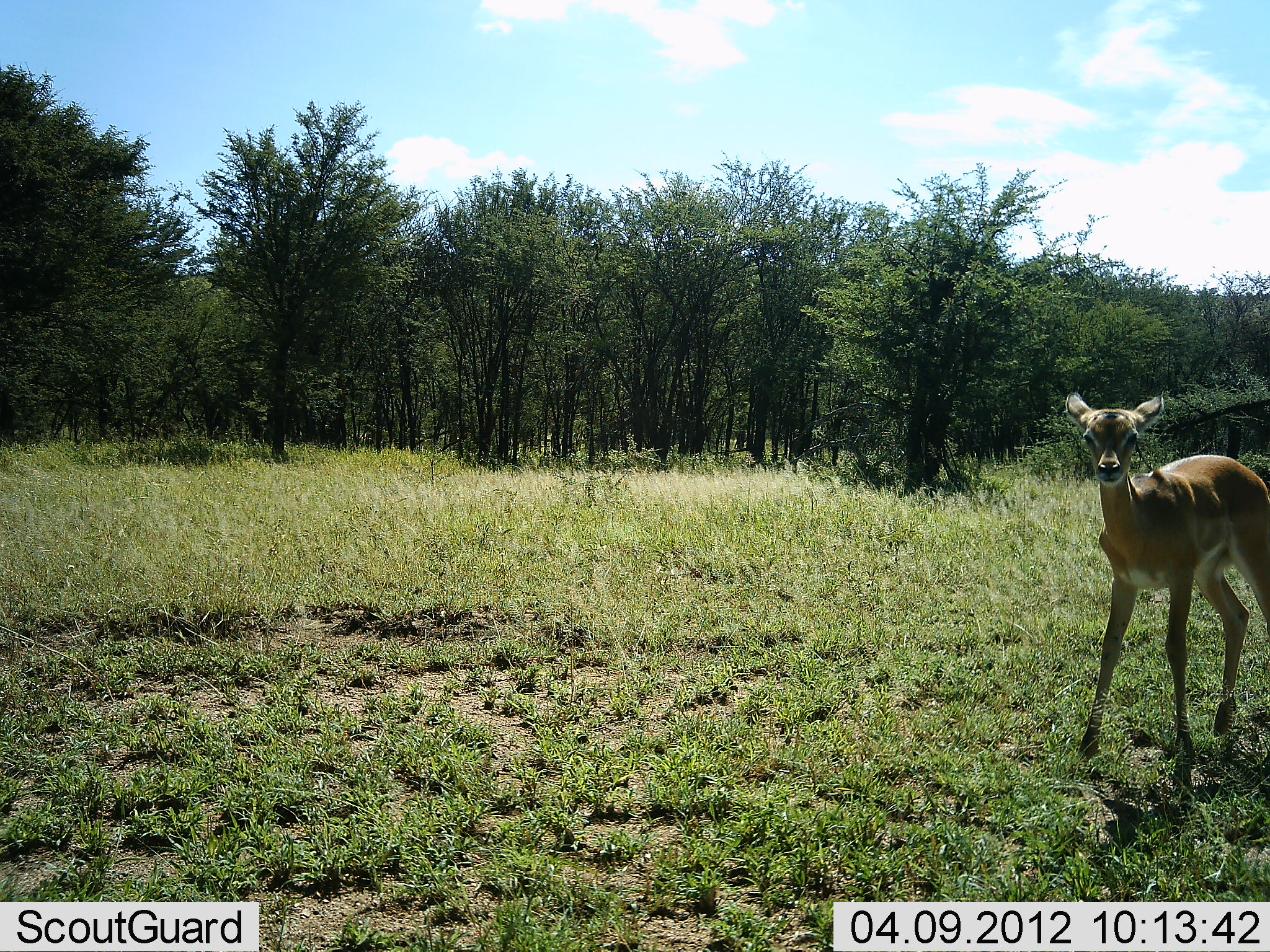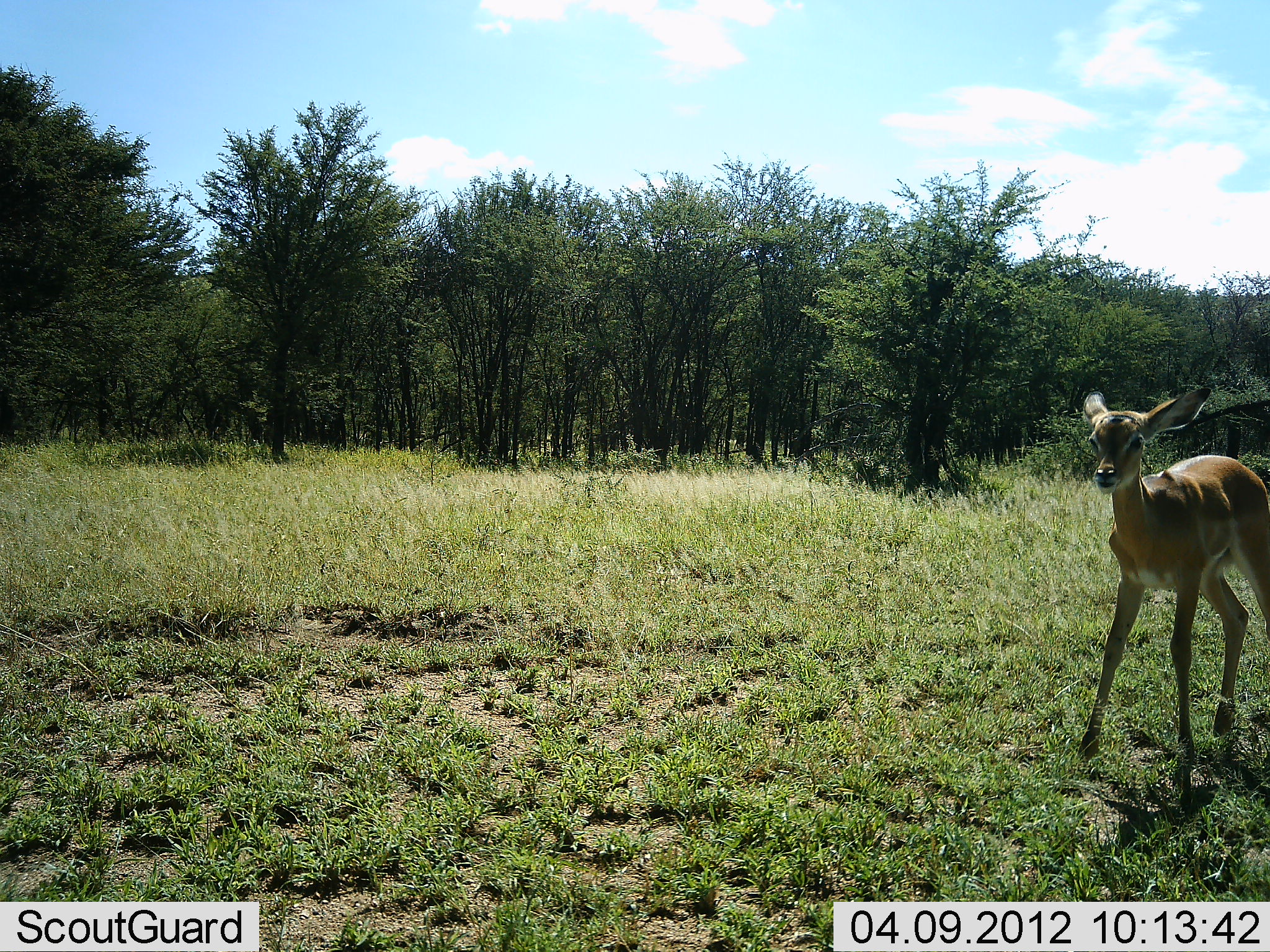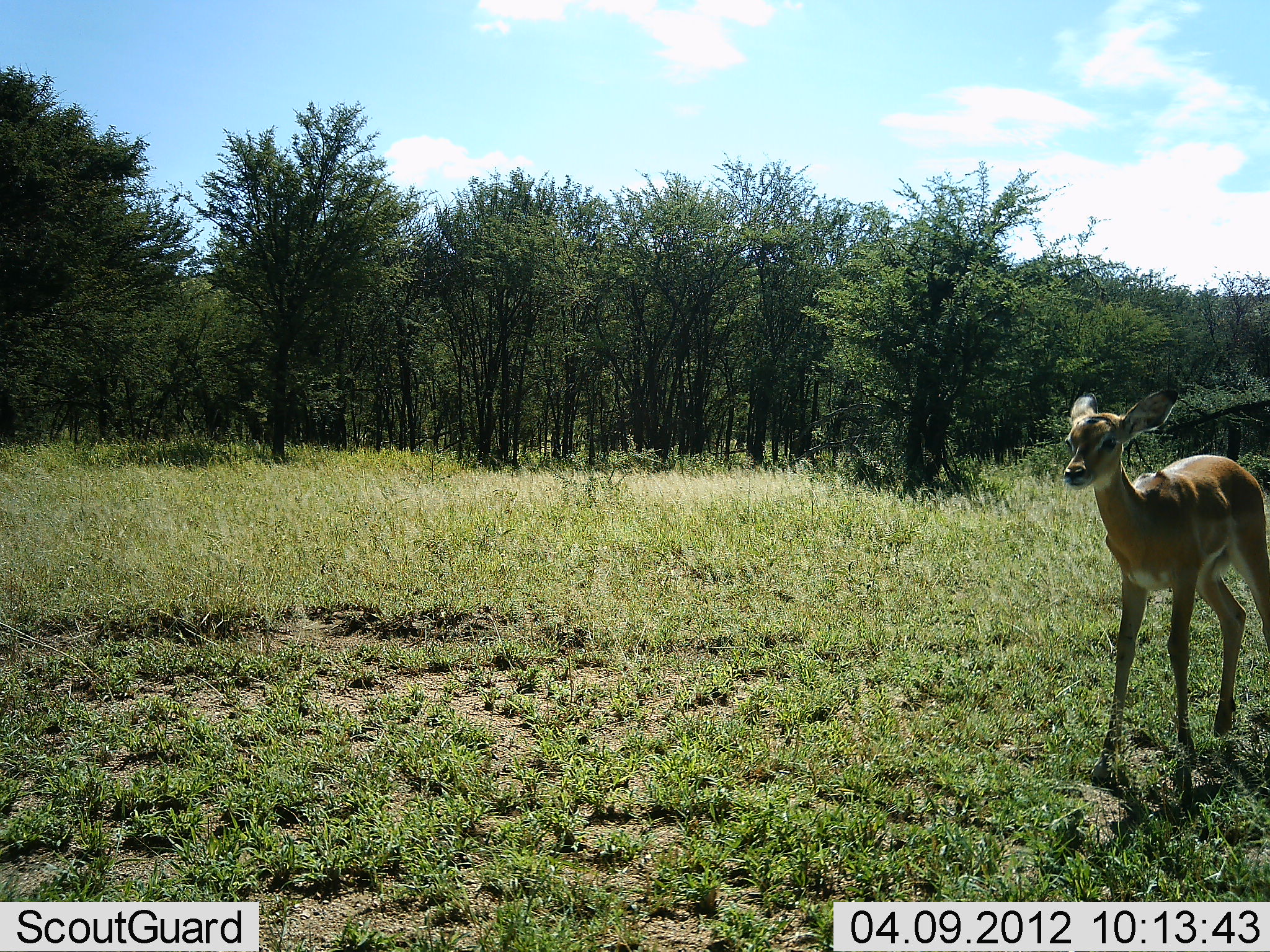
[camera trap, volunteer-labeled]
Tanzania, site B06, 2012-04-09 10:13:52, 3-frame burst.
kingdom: Animalia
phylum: Chordata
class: Mammalia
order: Artiodactyla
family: Bovidae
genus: Aepyceros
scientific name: Aepyceros melampus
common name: impala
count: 1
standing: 92%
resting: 0%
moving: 8%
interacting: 0%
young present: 58%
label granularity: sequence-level